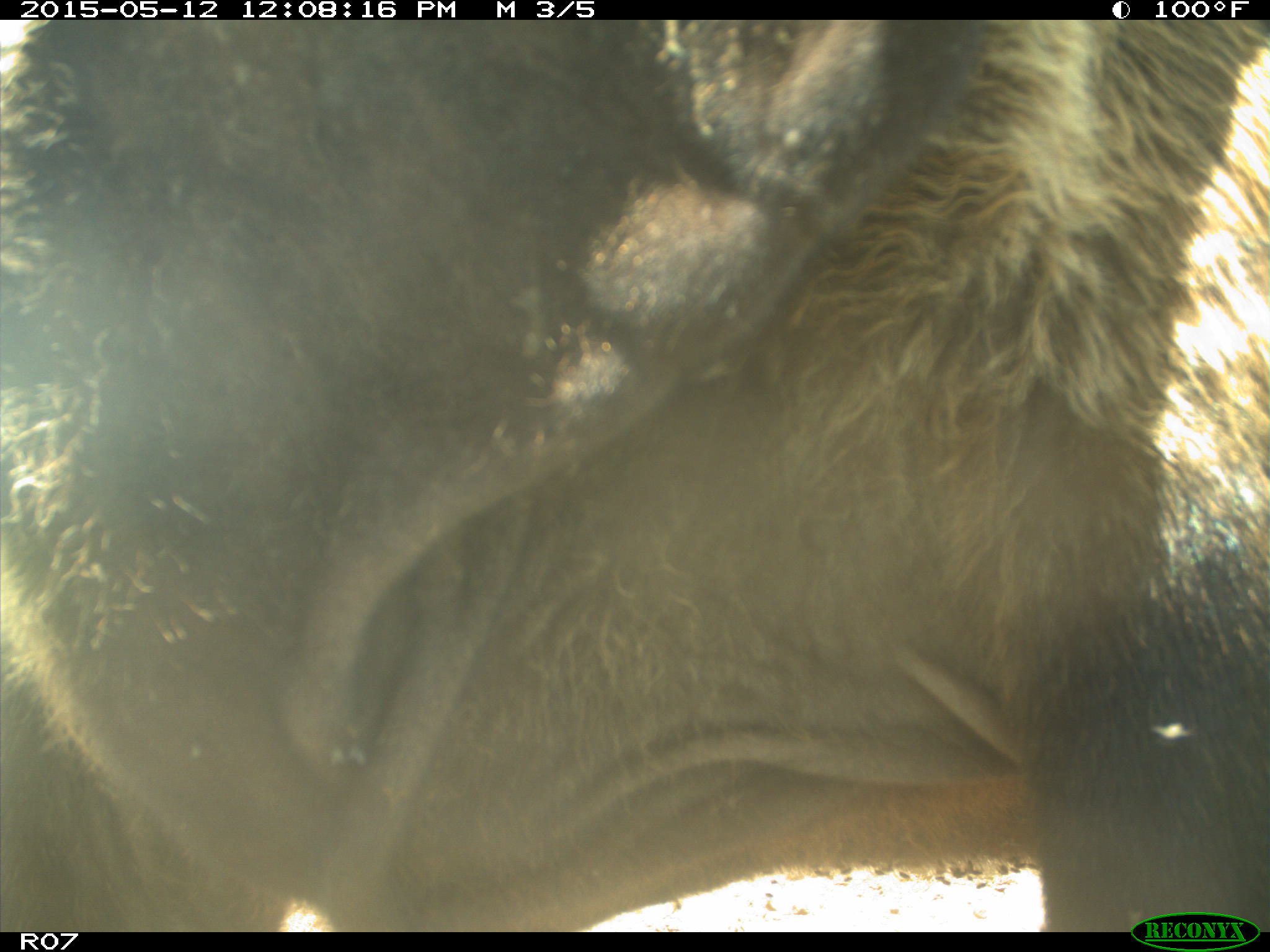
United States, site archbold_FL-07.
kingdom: Animalia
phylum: Chordata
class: Mammalia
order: Artiodactyla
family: Bovidae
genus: Bos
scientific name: Bos taurus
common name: domestic cow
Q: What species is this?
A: Bos taurus (domestic cow).